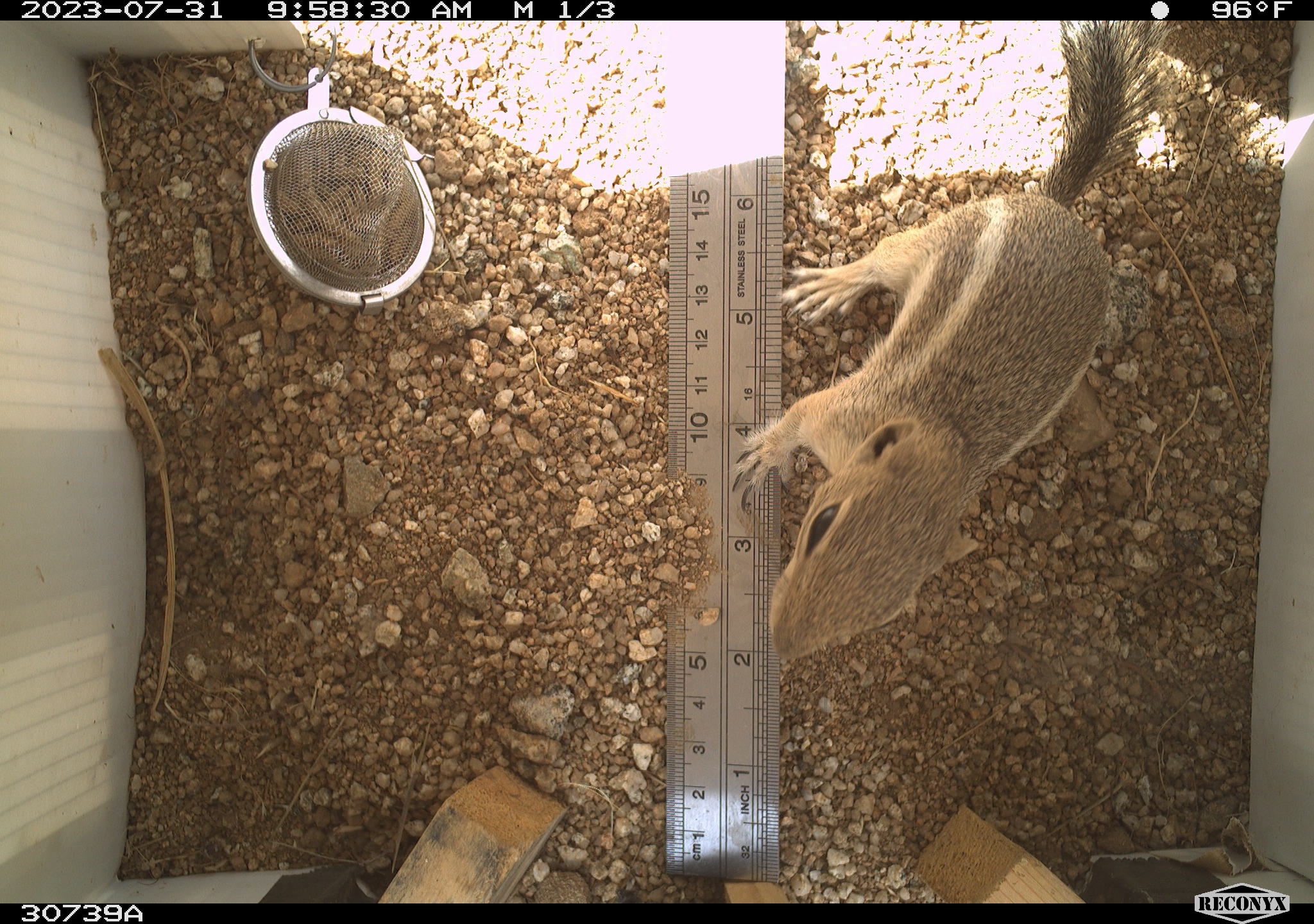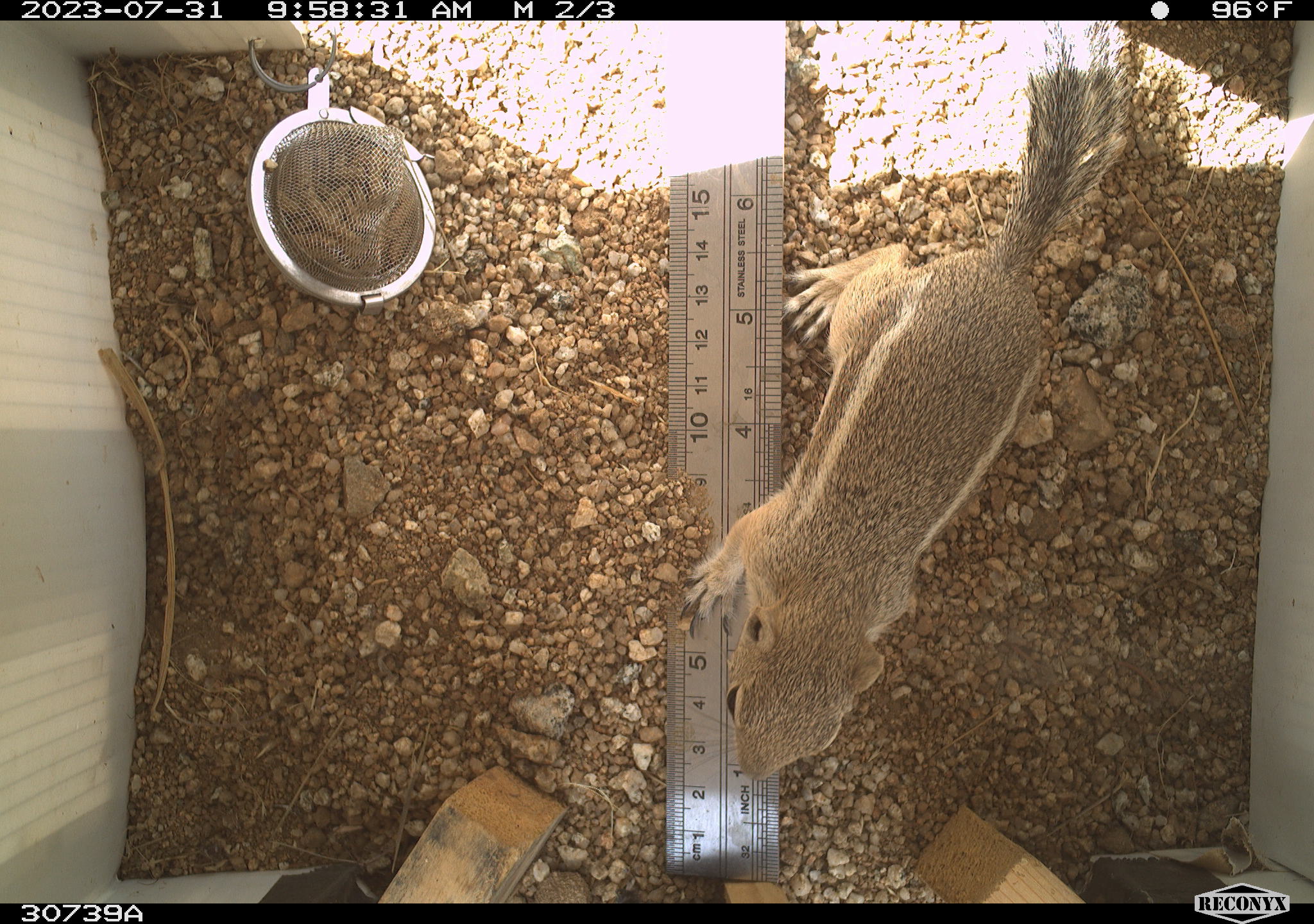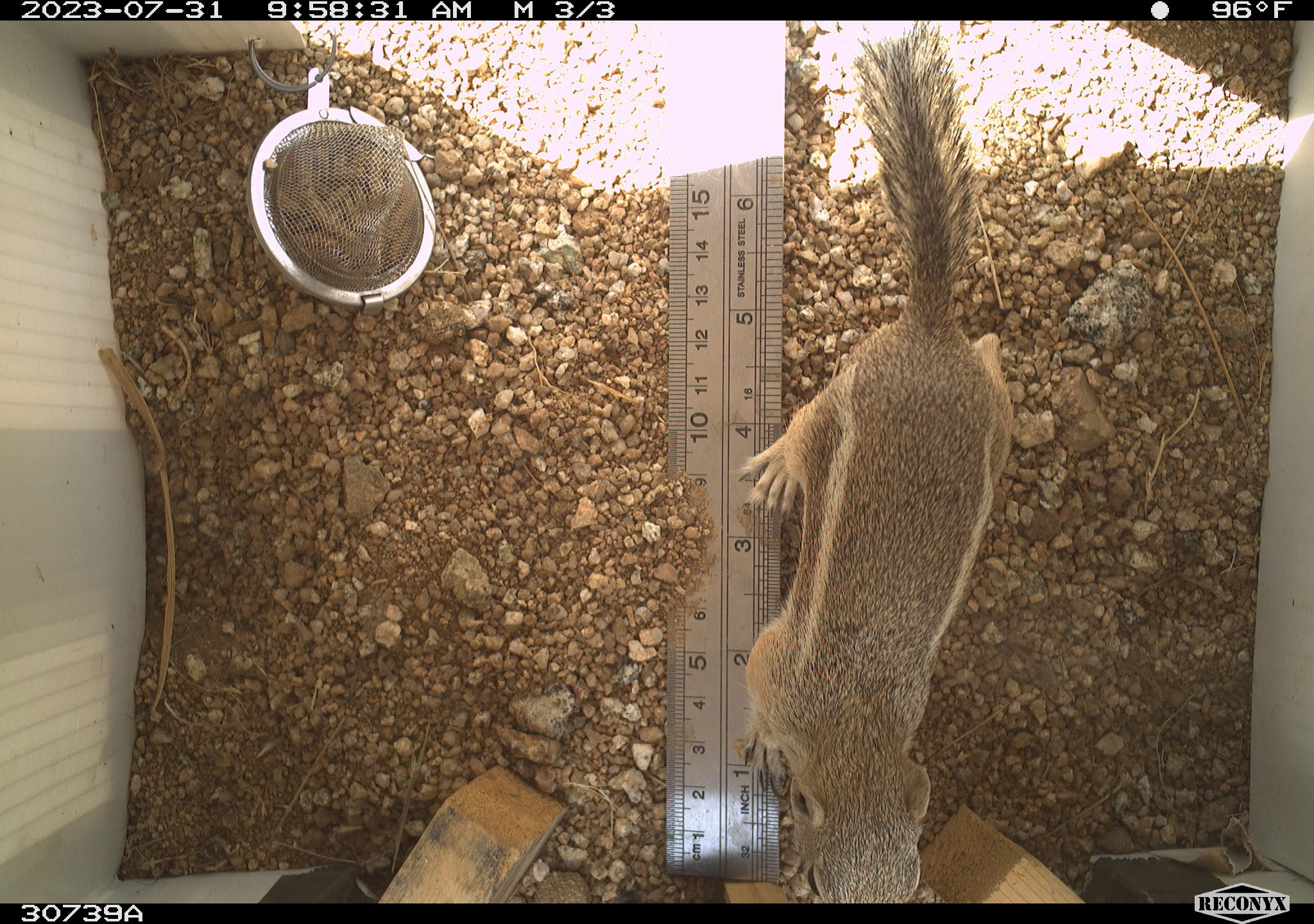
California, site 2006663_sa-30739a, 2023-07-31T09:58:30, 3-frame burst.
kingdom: Animalia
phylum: Chordata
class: Mammalia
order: Rodentia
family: Sciuridae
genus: Ammospermophilus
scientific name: Ammospermophilus leucurus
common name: white-tailed antelope squirrel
White-tailed antelope squirrel (Ammospermophilus leucurus).